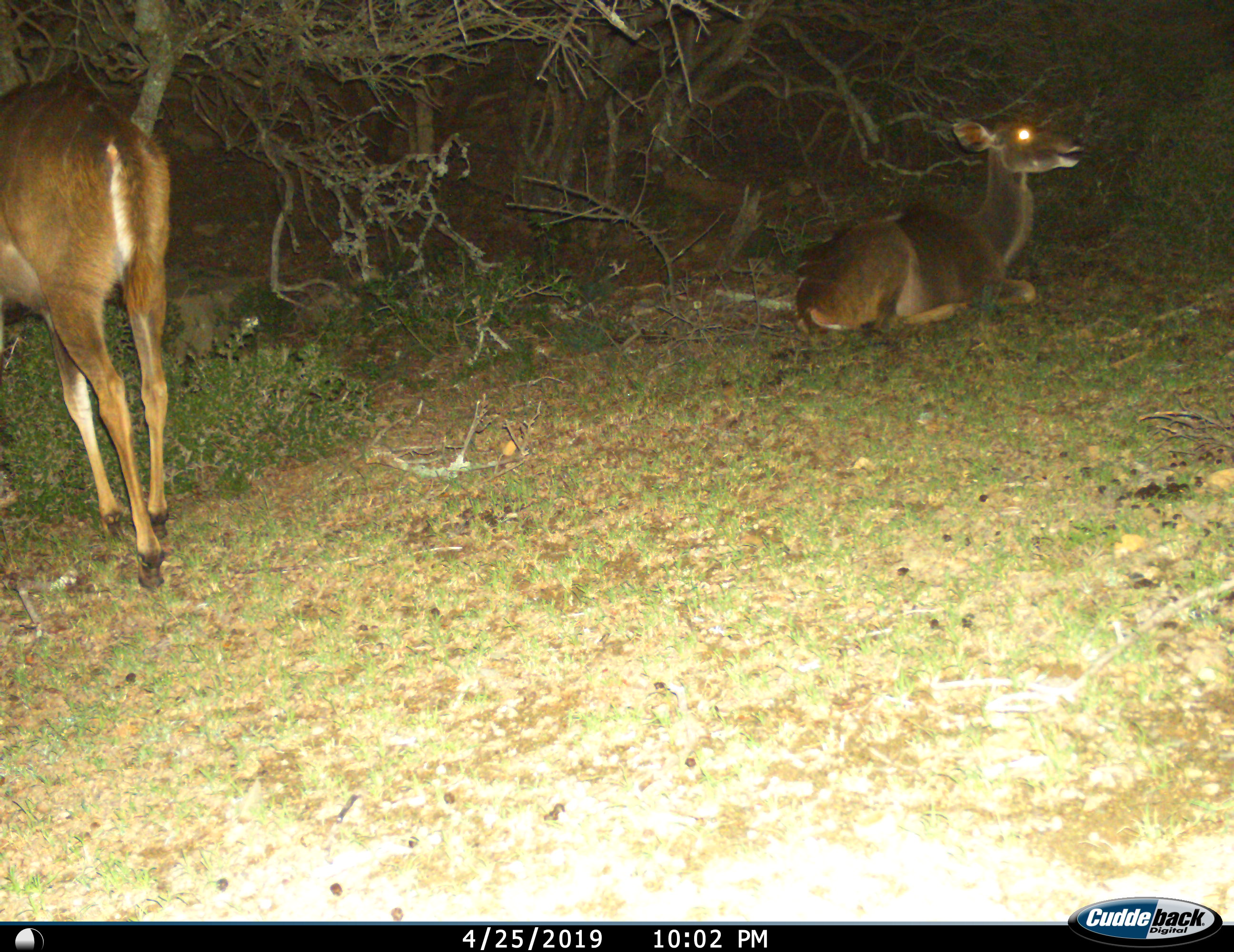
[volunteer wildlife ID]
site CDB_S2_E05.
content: unidentified animal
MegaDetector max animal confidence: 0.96